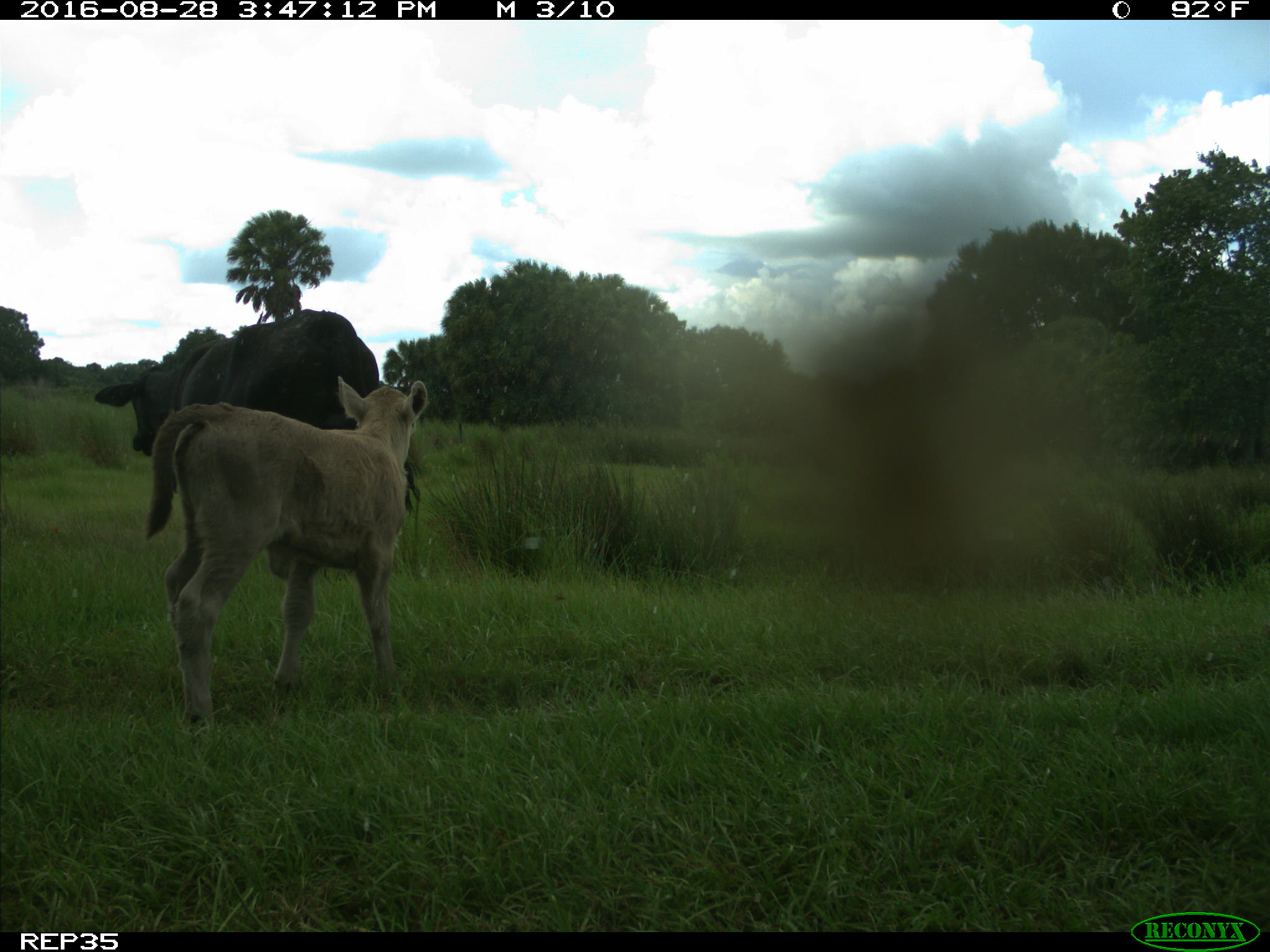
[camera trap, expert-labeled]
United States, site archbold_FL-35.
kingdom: Animalia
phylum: Chordata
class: Mammalia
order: Artiodactyla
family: Bovidae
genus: Bos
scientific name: Bos taurus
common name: domestic cow